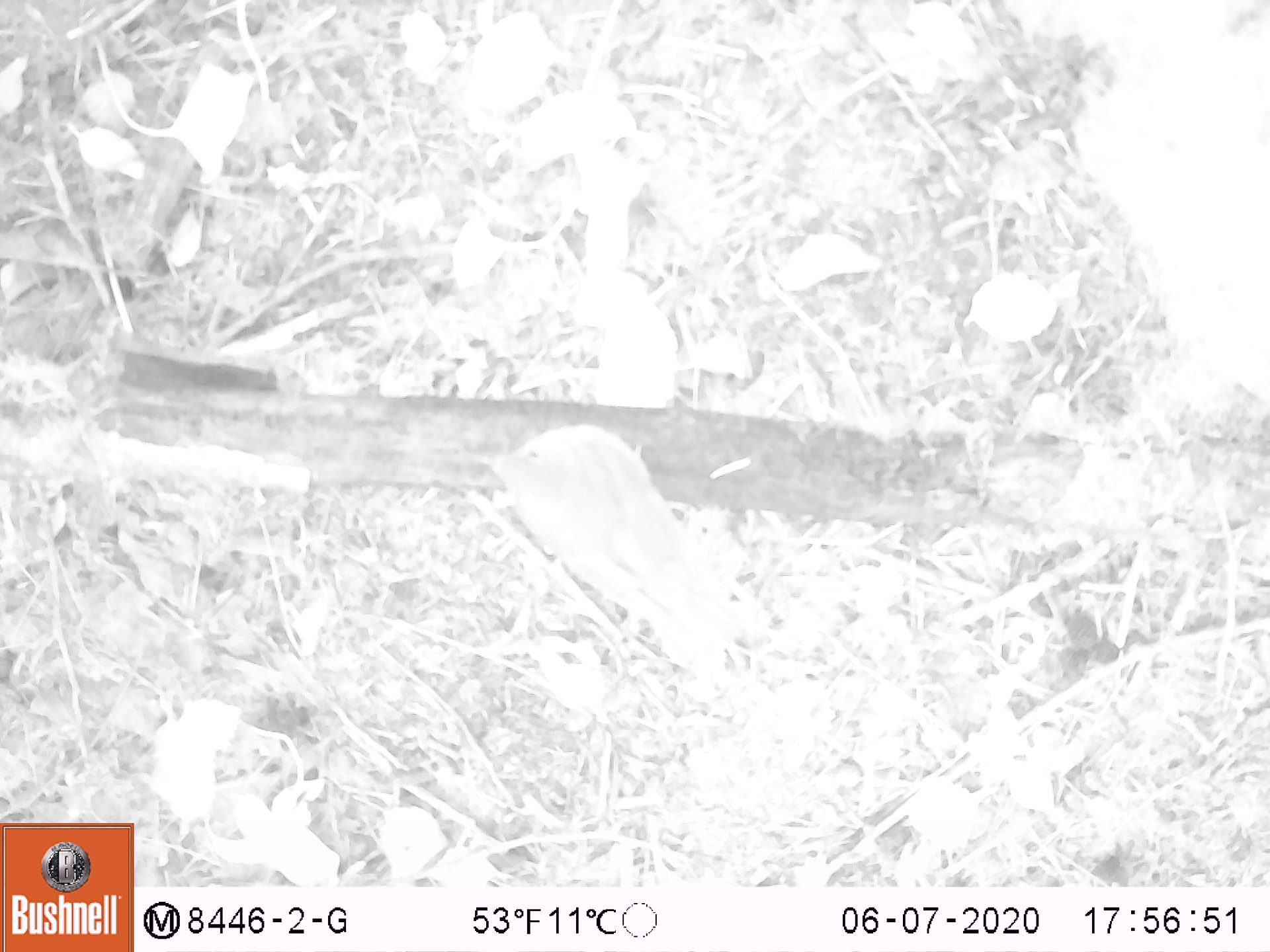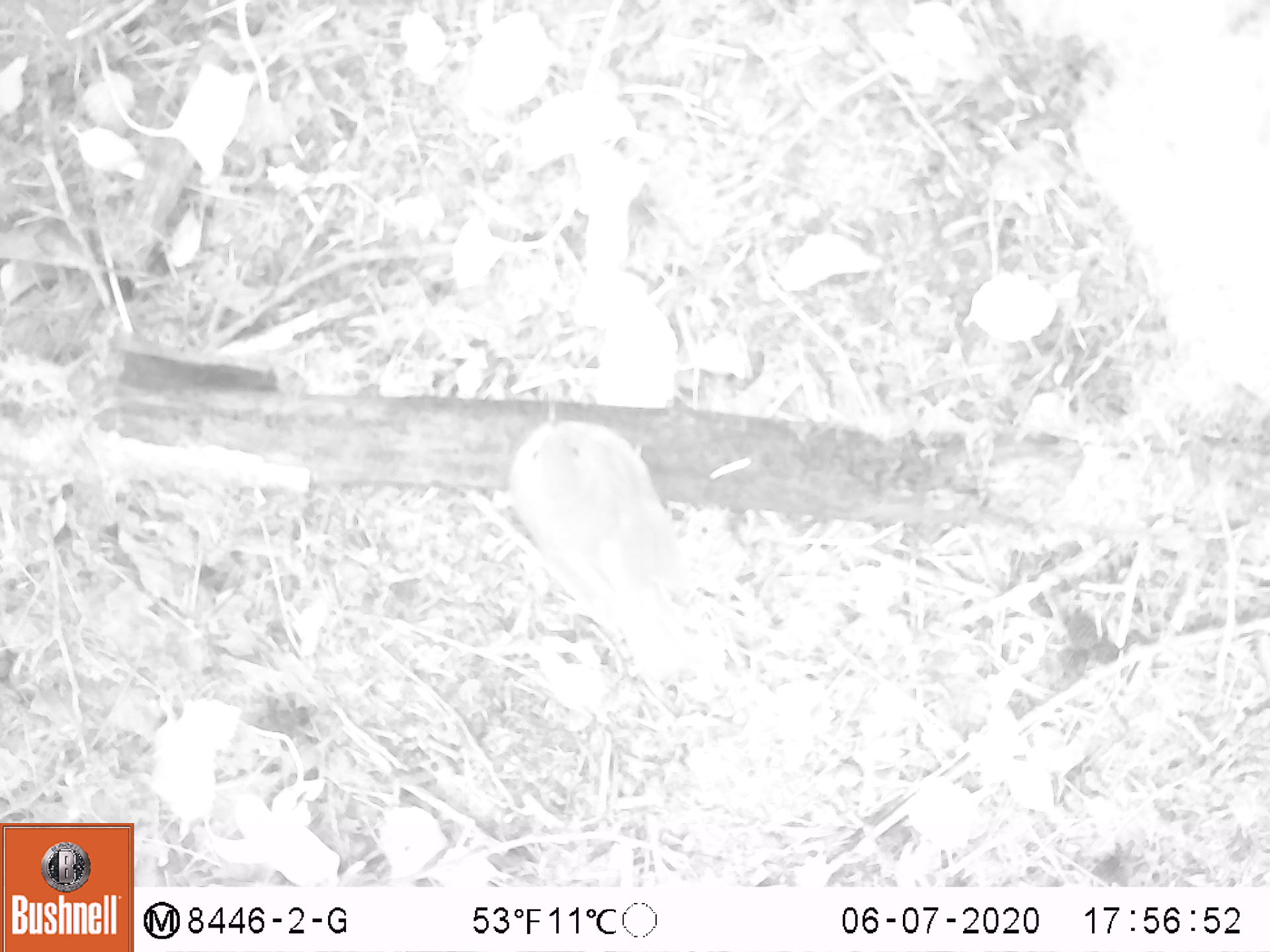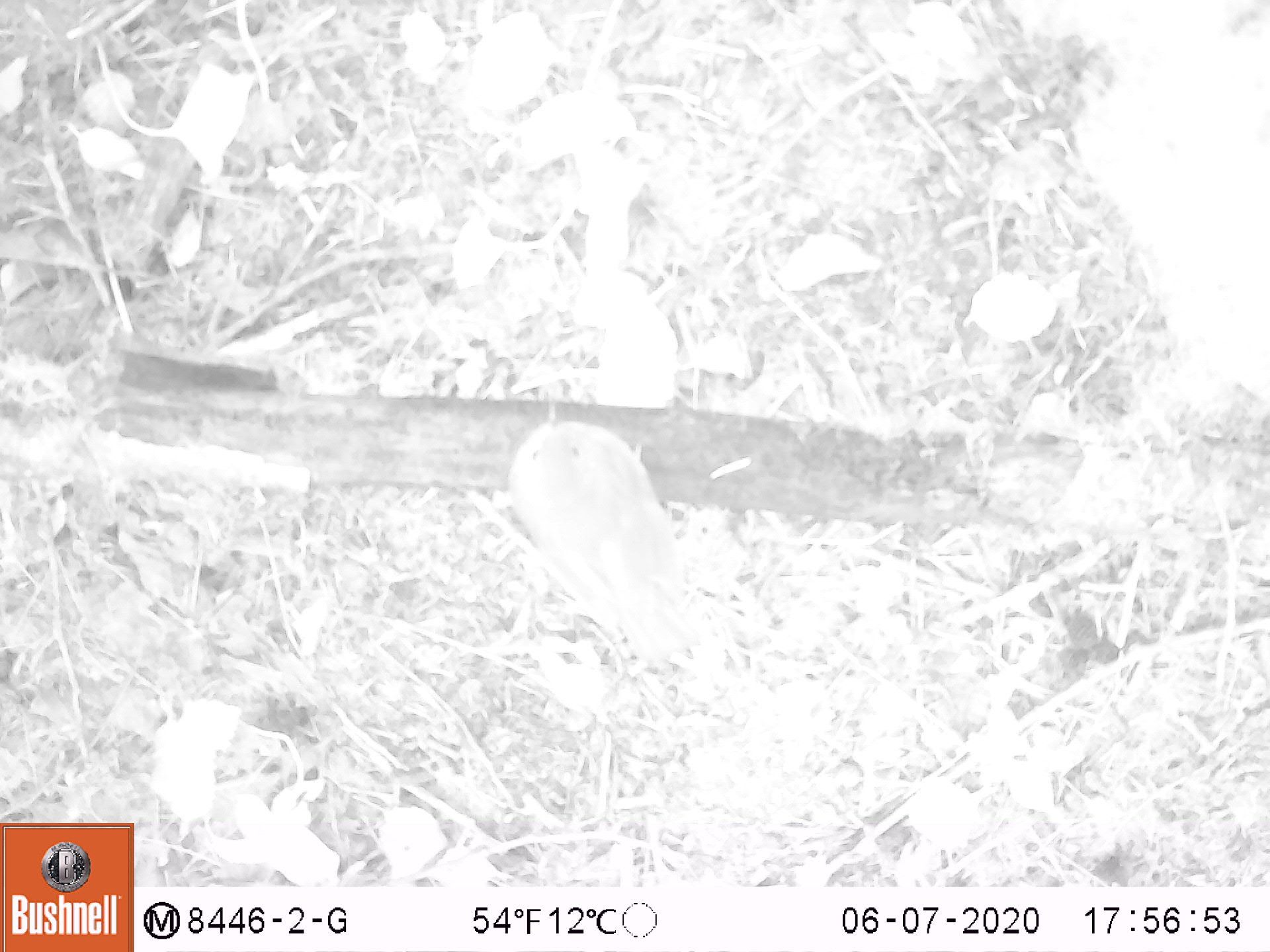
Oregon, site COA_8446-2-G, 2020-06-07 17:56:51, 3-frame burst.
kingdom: Animalia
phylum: Chordata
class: Aves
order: Passeriformes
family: Turdidae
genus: Catharus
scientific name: Catharus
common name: brown thrushes and nightingale-thrushes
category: catharus species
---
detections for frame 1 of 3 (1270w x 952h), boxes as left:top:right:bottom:
catharus species: 466:406:770:679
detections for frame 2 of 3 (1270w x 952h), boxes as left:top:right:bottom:
catharus species: 497:402:726:693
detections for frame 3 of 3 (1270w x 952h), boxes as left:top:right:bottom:
catharus species: 503:402:702:662